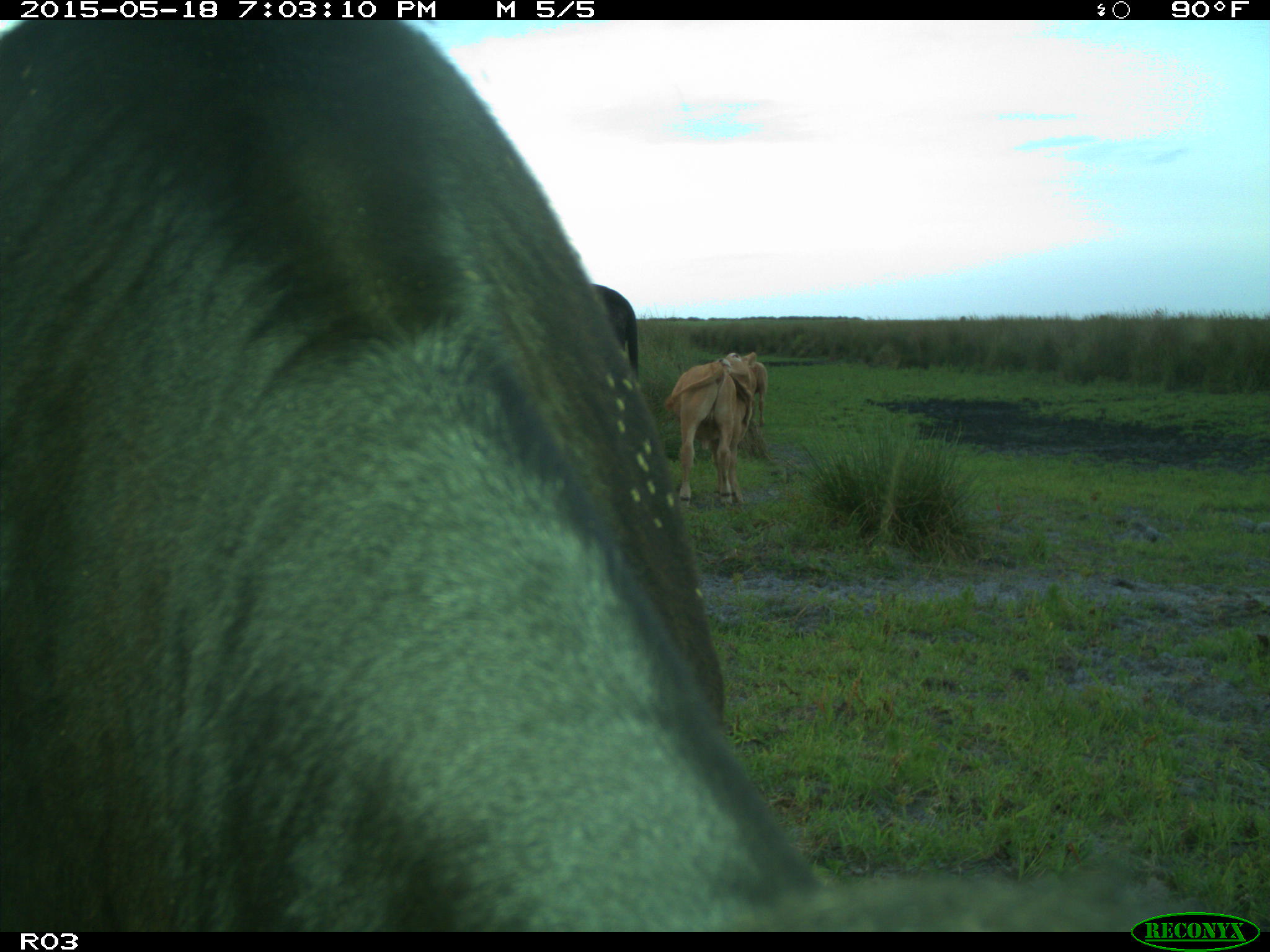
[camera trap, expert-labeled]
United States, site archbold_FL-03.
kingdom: Animalia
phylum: Chordata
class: Mammalia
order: Artiodactyla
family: Bovidae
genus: Bos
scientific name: Bos taurus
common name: domestic cow